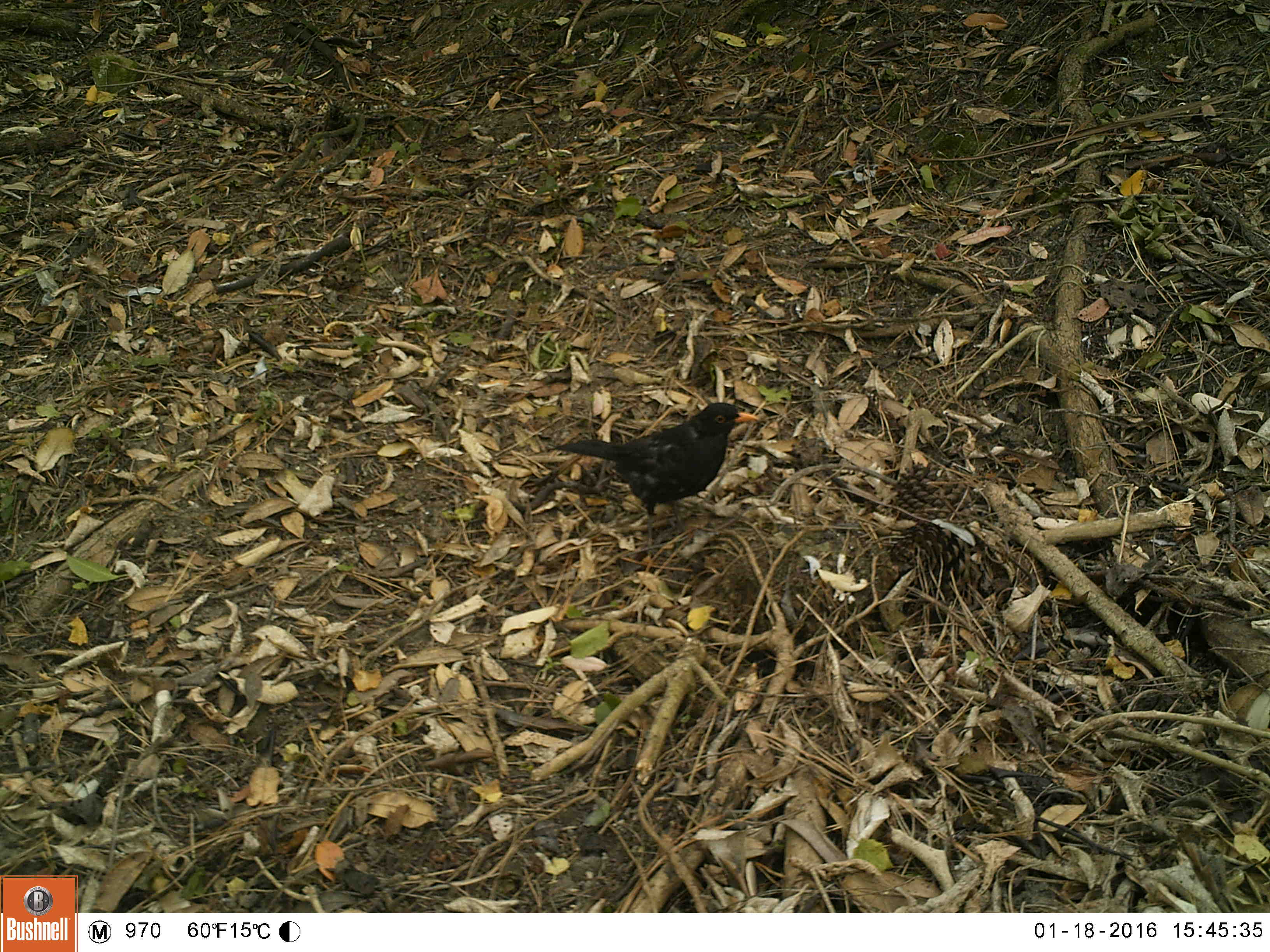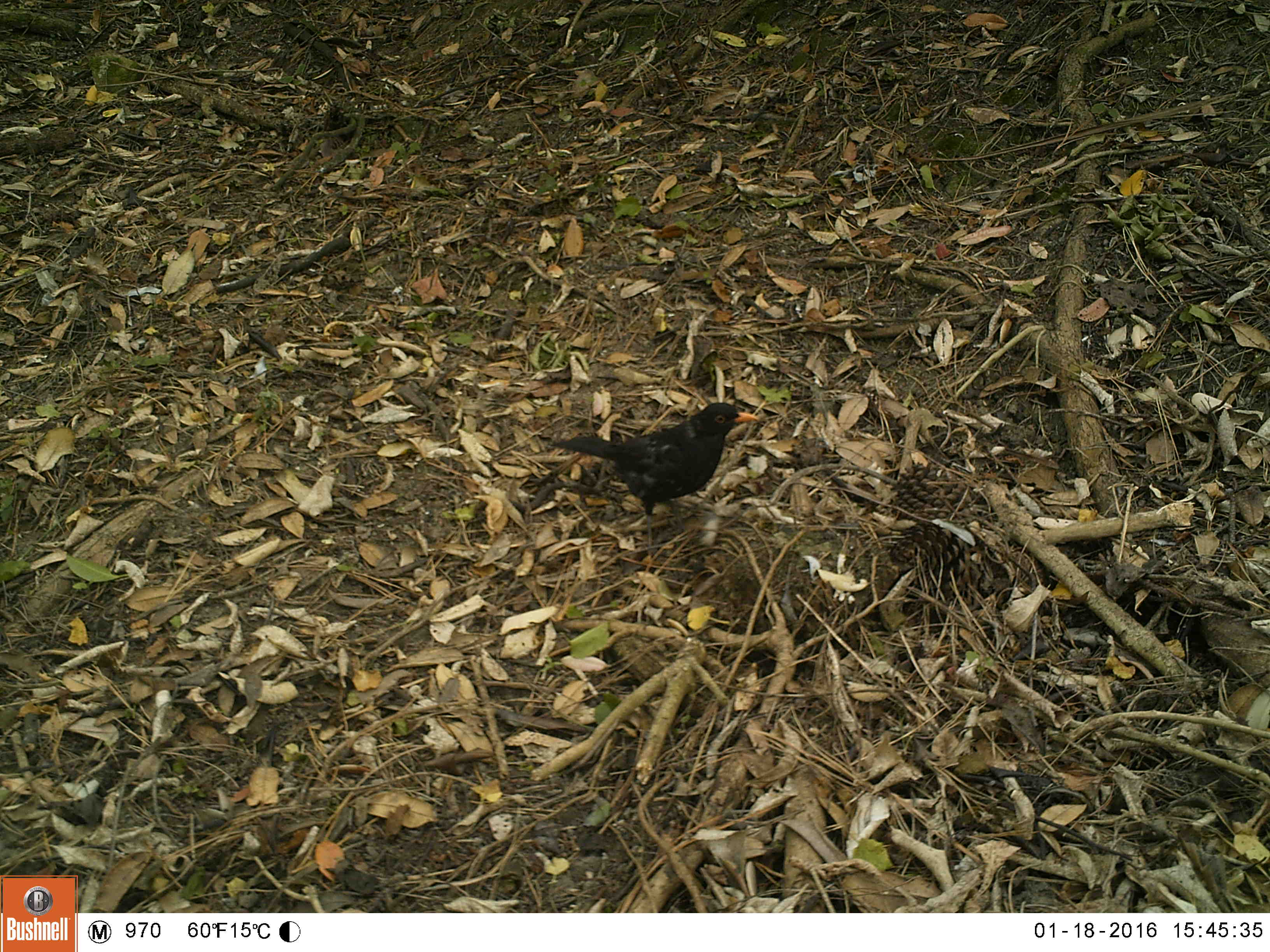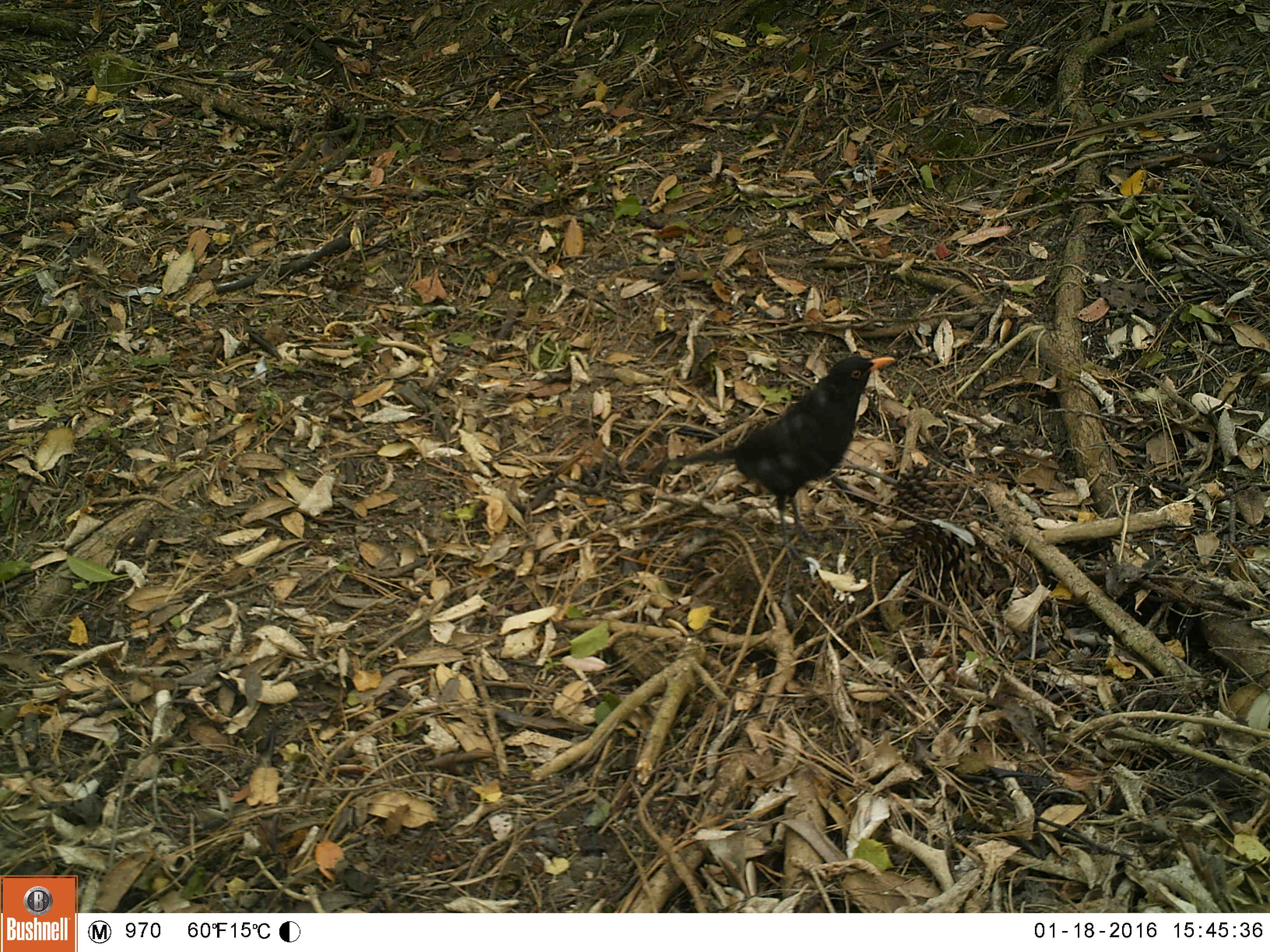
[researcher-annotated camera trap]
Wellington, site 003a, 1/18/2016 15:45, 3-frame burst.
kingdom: Animalia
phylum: Chordata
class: Aves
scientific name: Aves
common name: bird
Bird (Aves).